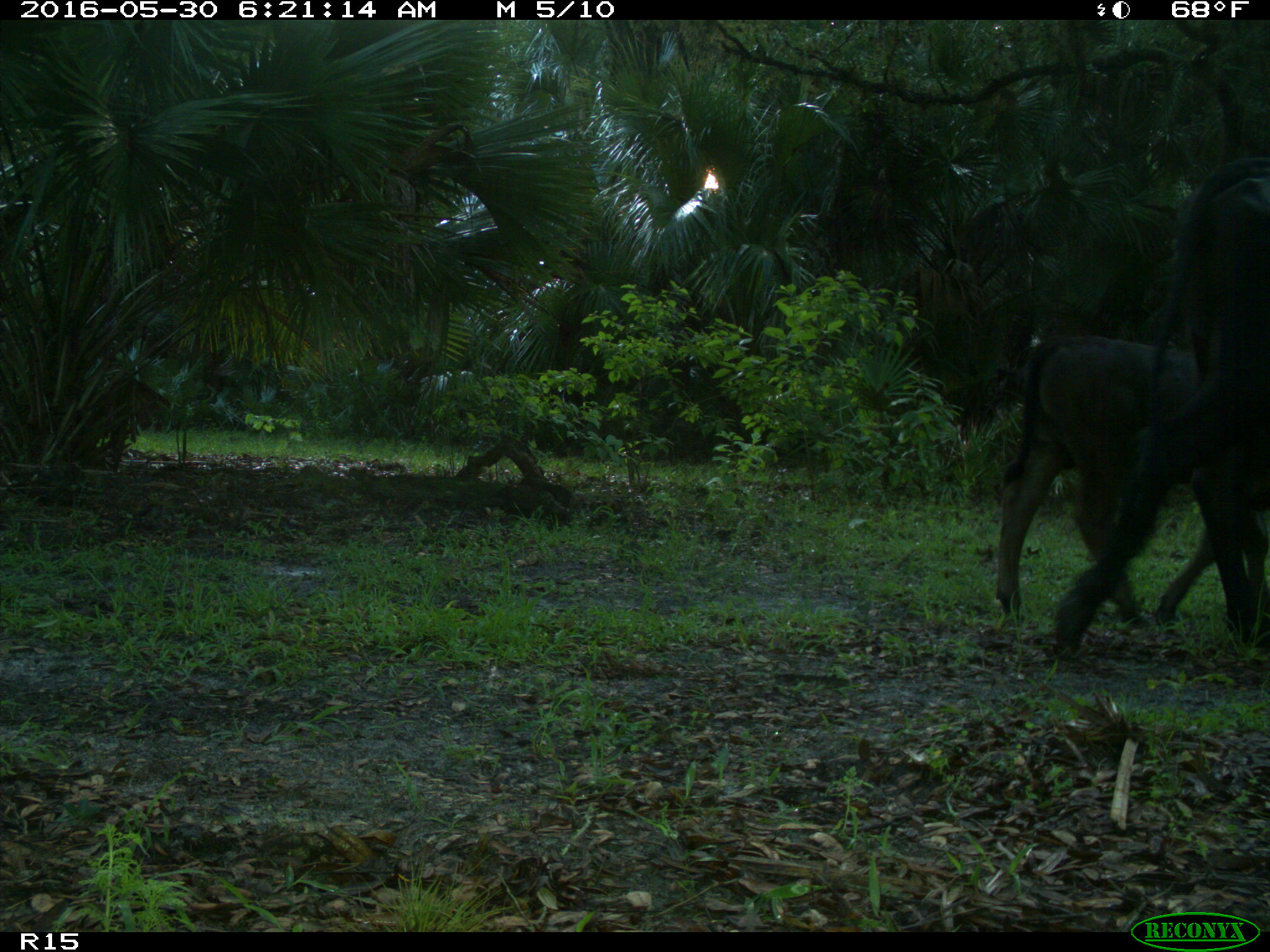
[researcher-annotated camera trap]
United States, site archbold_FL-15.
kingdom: Animalia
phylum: Chordata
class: Mammalia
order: Artiodactyla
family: Bovidae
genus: Bos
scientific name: Bos taurus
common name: domestic cow